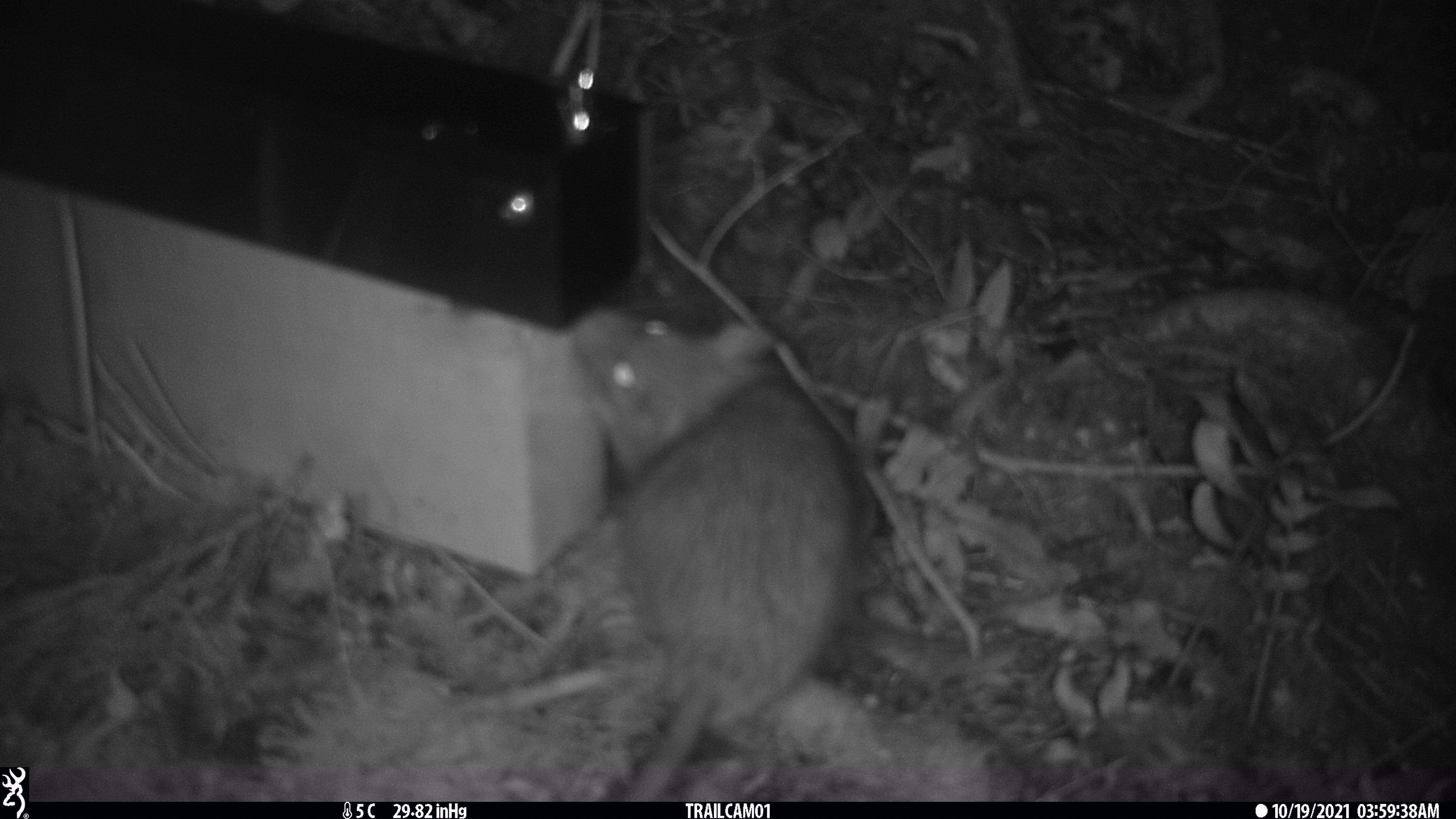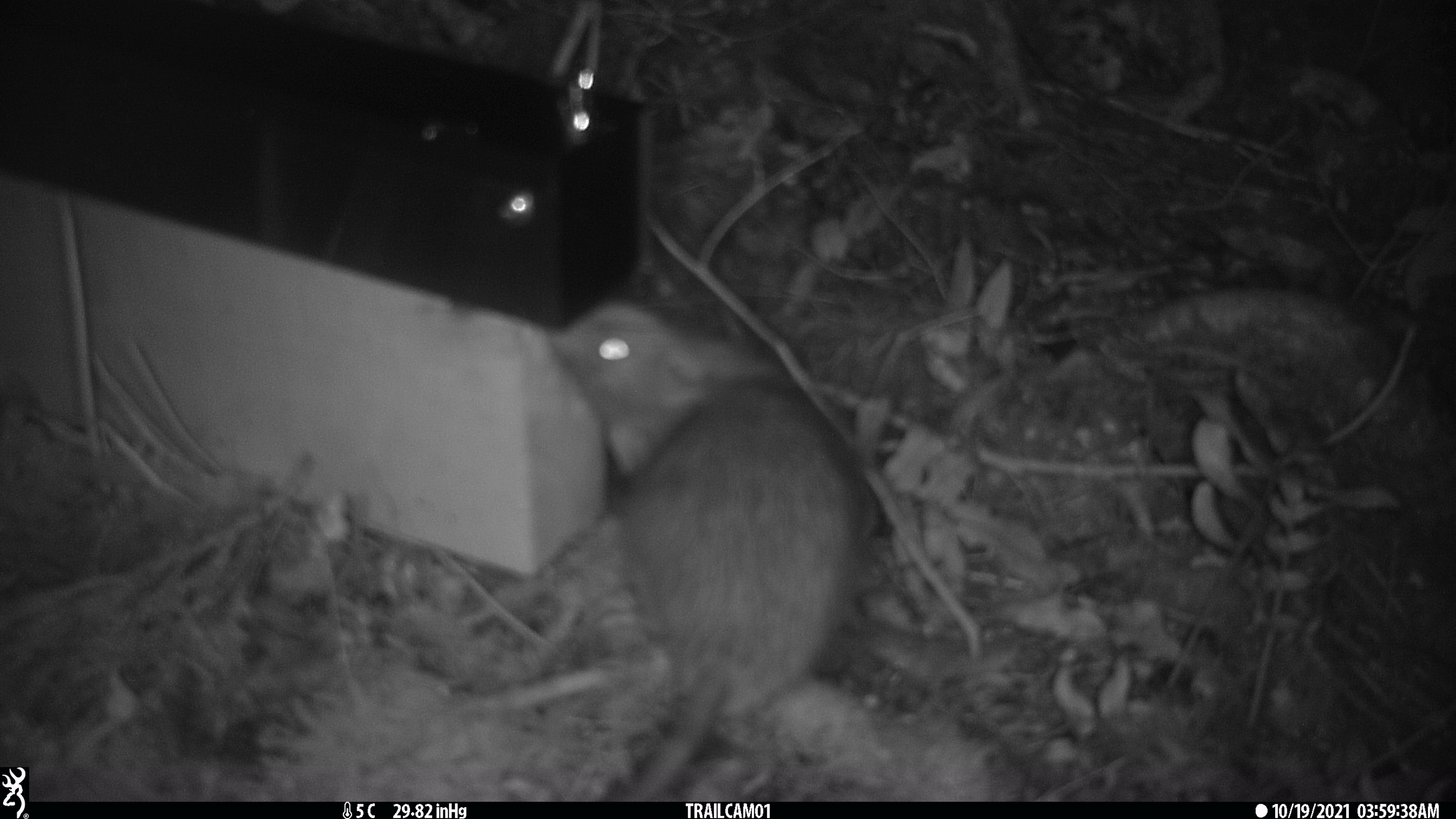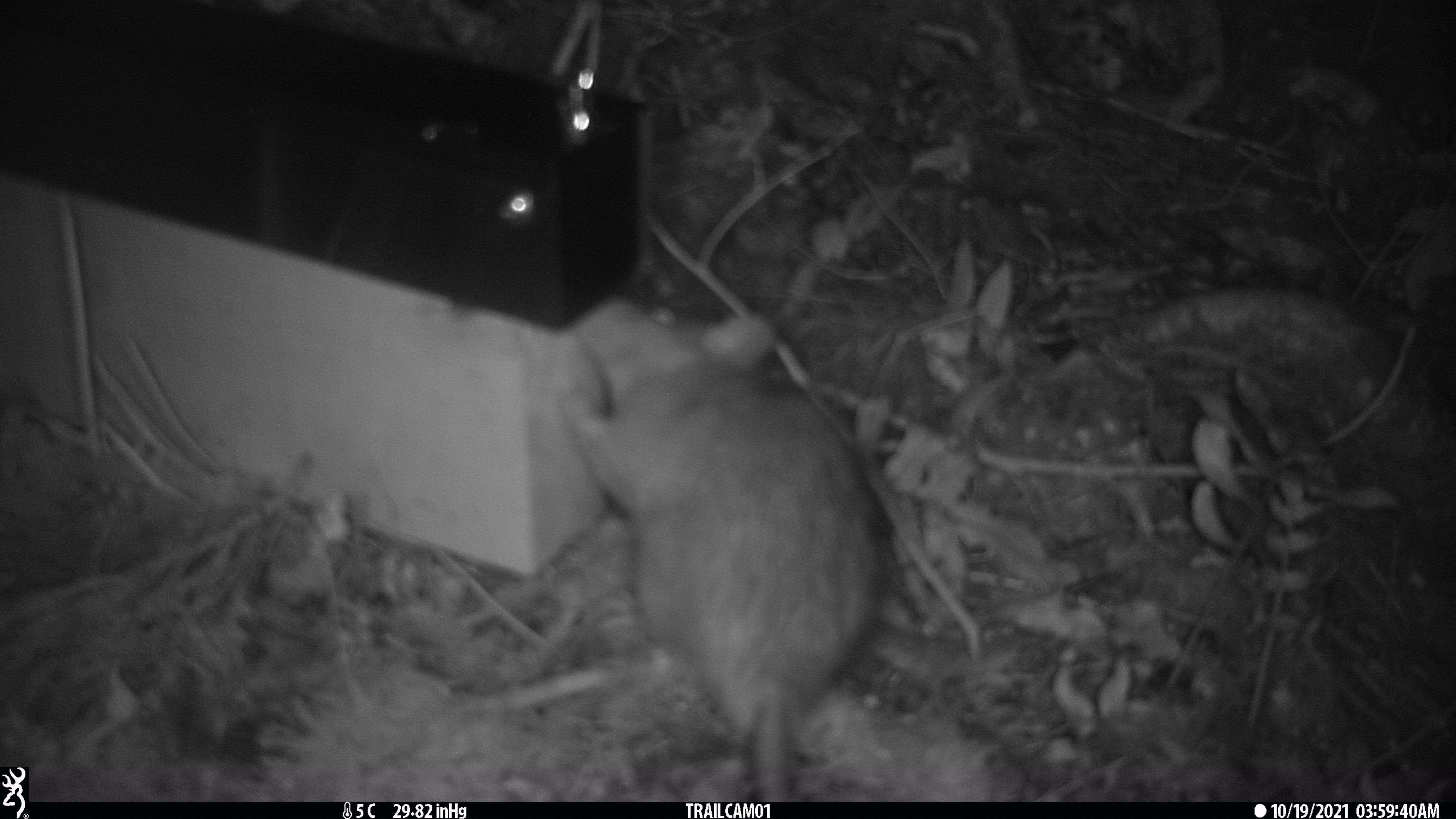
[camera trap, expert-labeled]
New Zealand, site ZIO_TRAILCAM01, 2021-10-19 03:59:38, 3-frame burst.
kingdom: Animalia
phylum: Chordata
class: Mammalia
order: Rodentia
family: Muridae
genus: Rattus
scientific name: Rattus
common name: rat